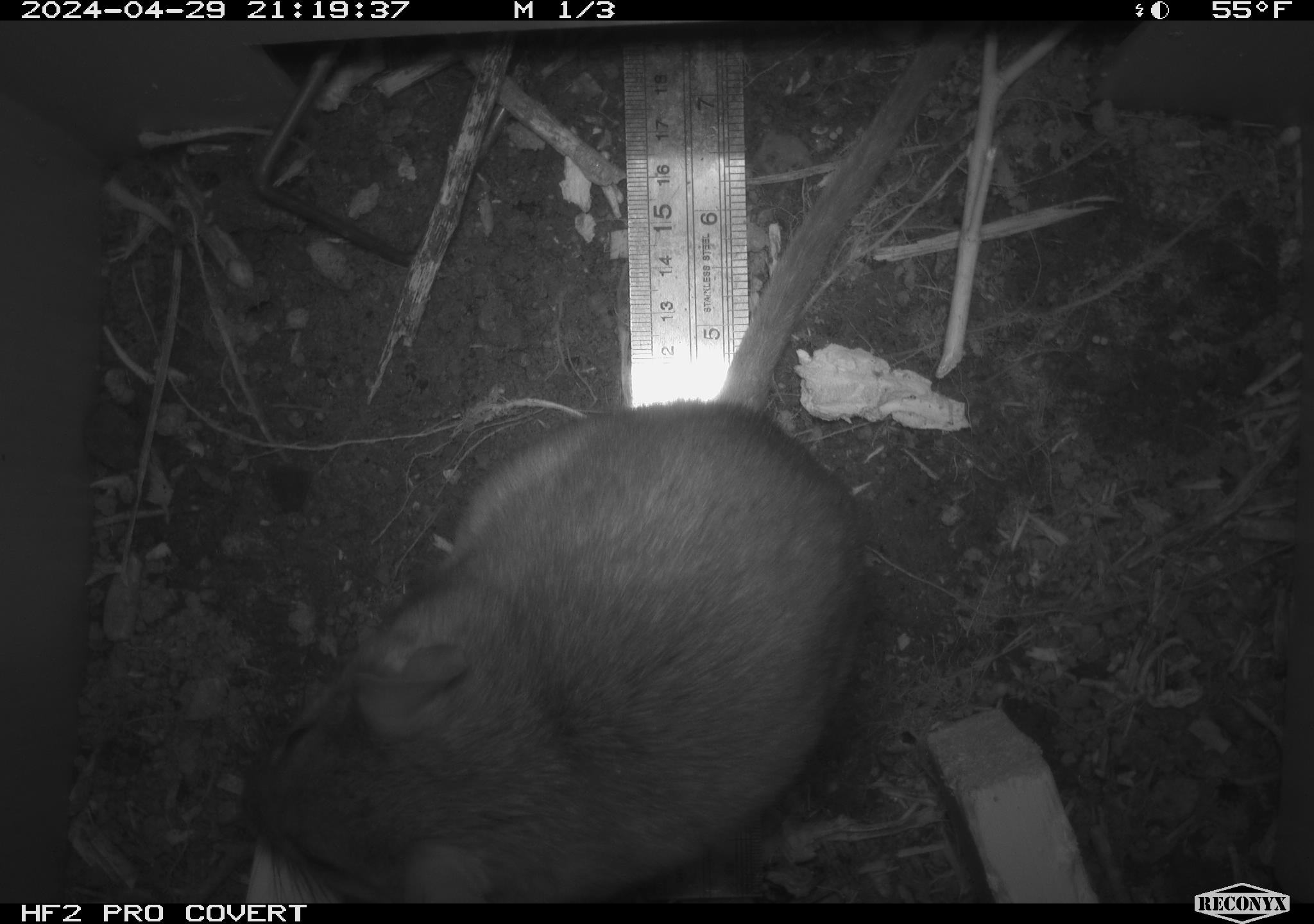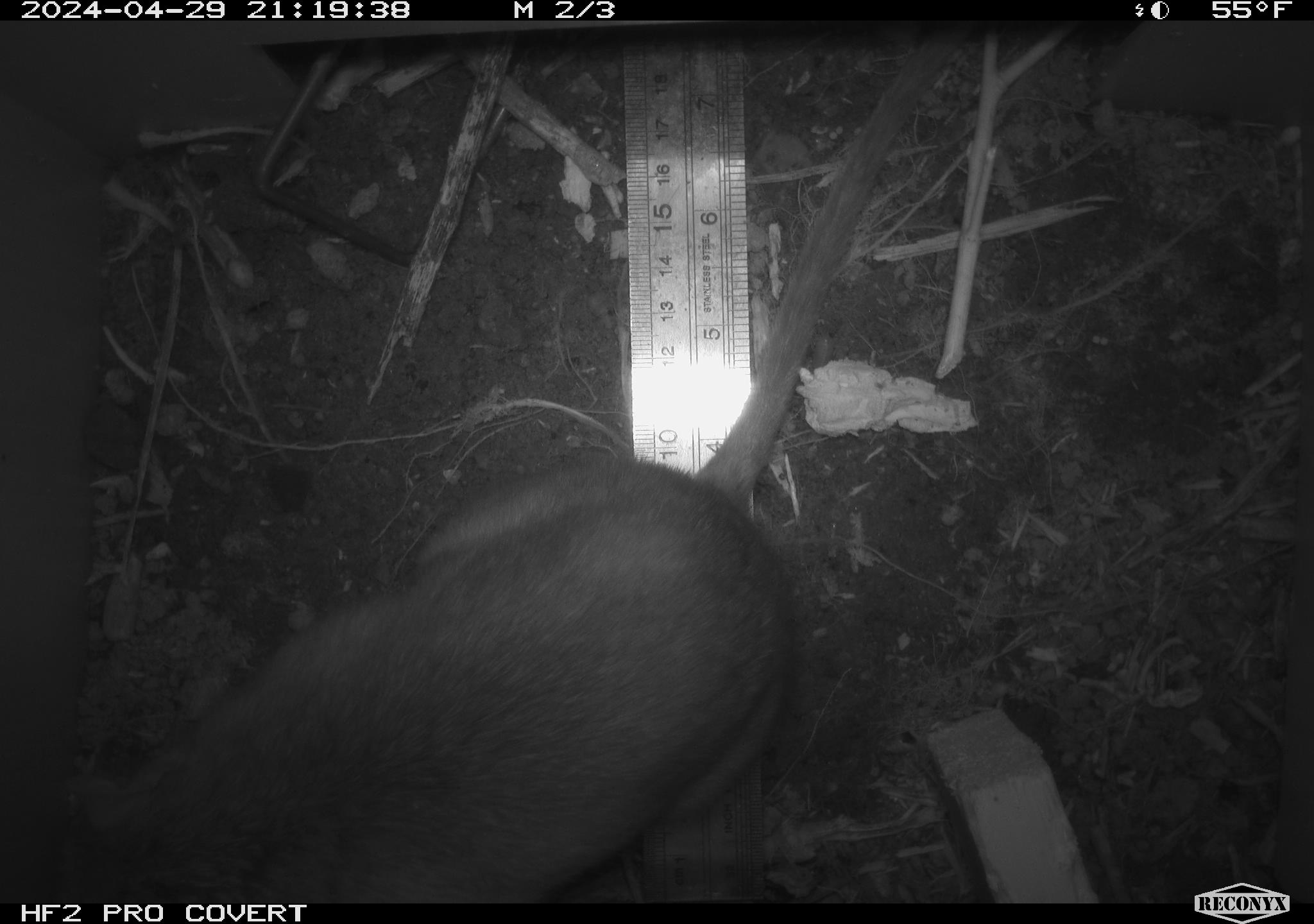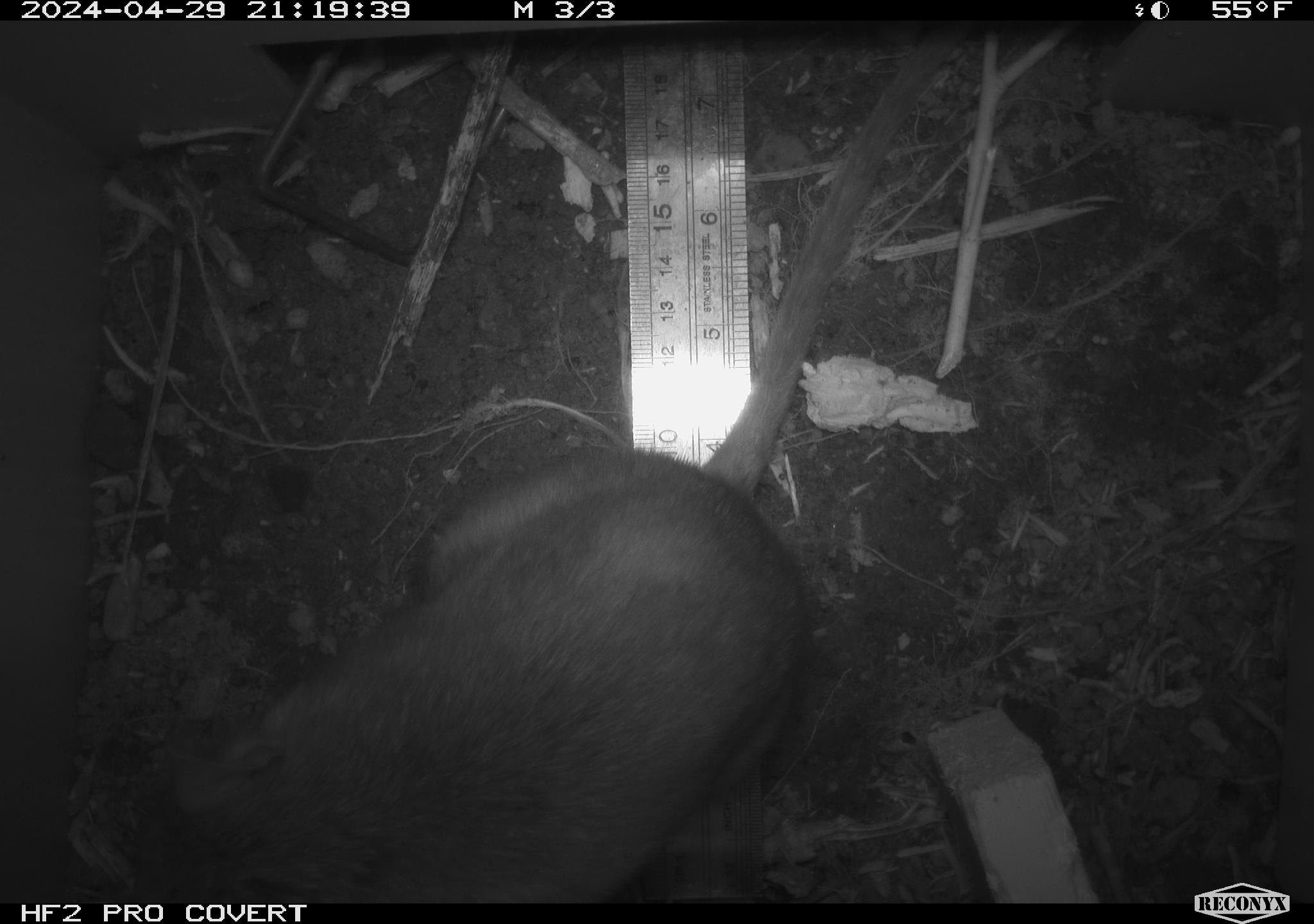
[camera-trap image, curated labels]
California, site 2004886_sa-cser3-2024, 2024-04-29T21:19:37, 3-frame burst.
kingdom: Animalia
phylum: Chordata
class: Mammalia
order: Rodentia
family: Muridae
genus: Rattus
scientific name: Rattus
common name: rat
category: rattus species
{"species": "rattus species (rat) (Rattus)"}